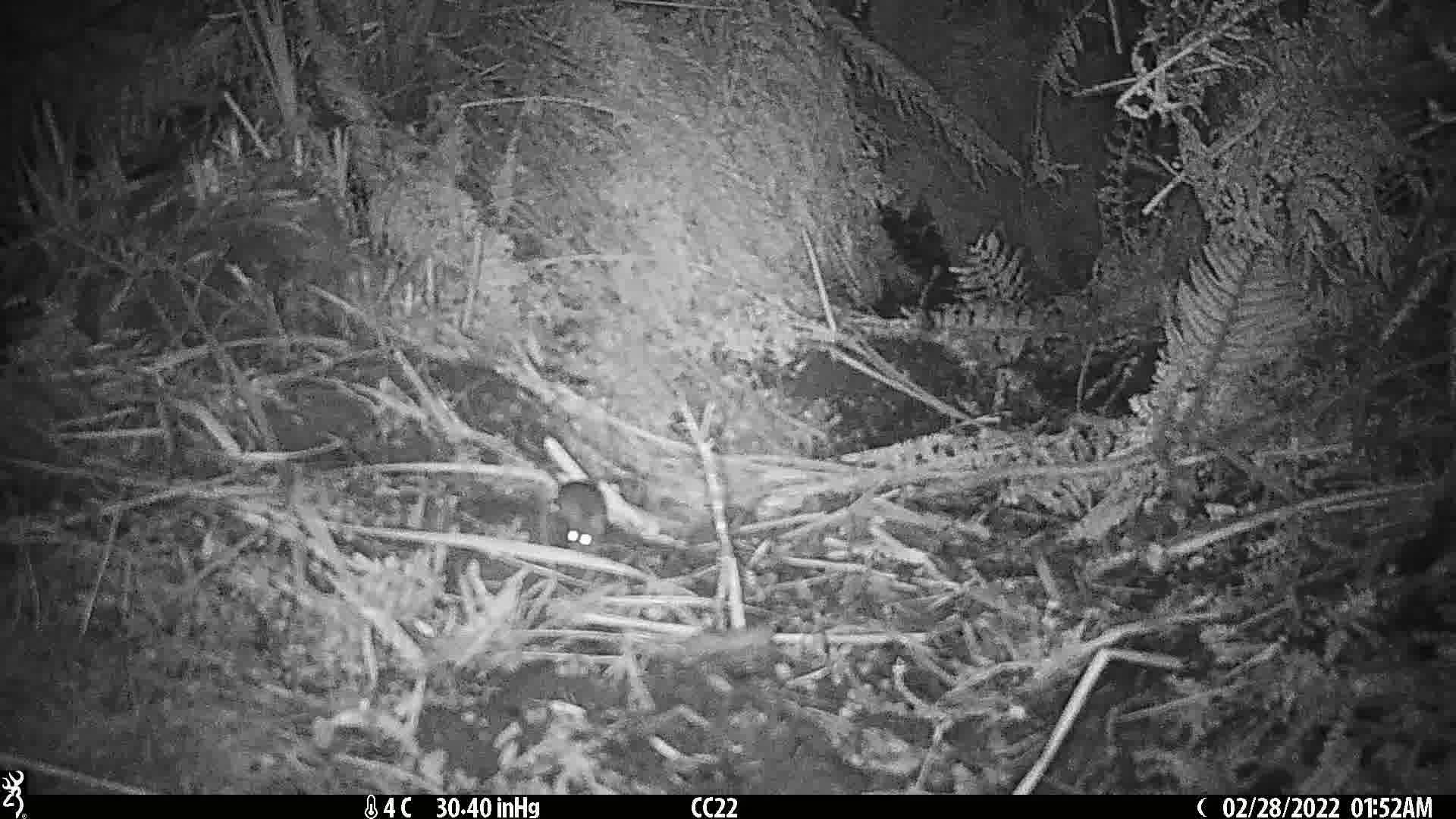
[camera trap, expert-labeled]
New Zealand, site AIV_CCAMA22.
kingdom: Animalia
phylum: Chordata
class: Mammalia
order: Rodentia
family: Muridae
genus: Mus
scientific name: Mus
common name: mouse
Mouse (Mus).